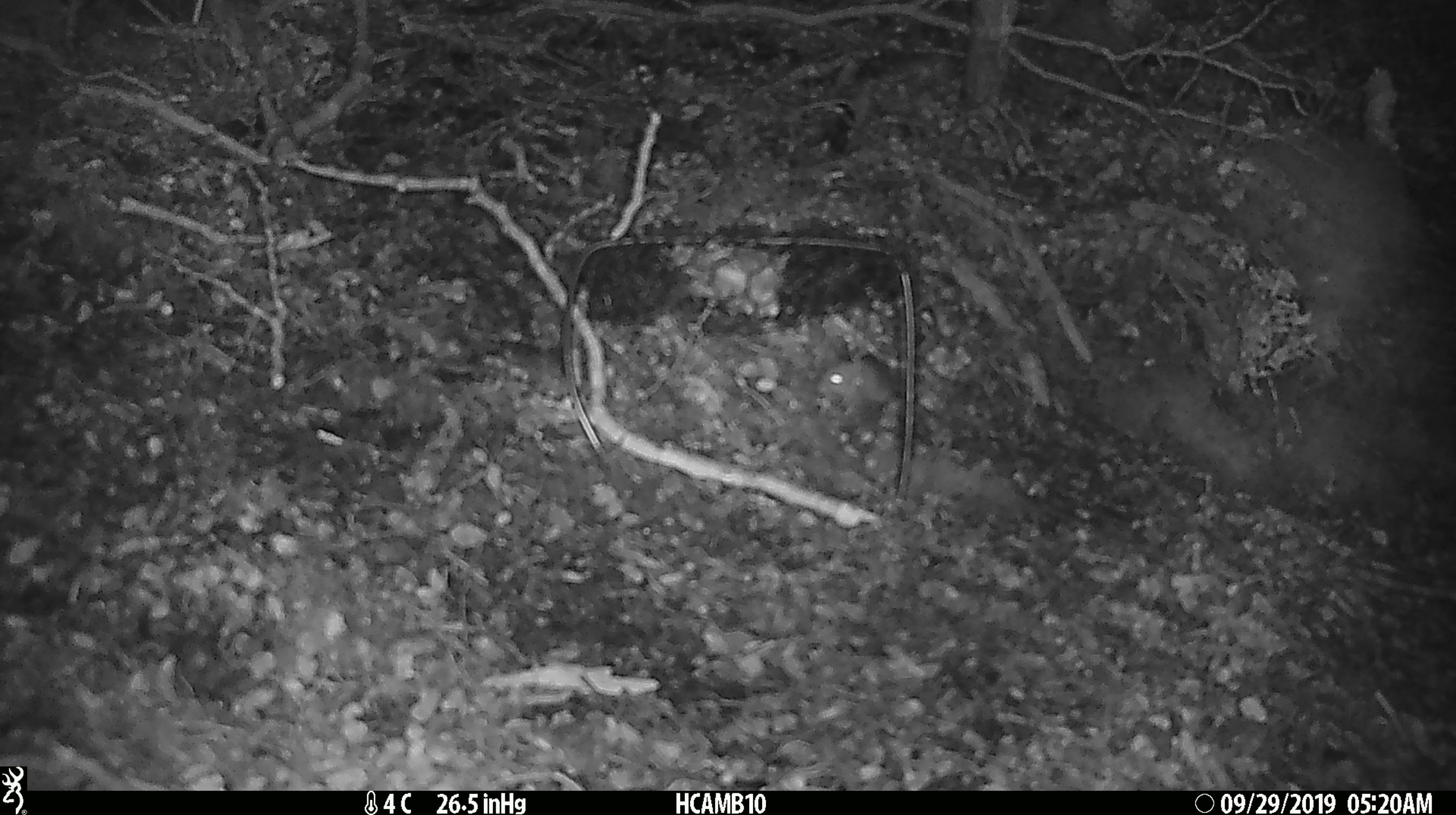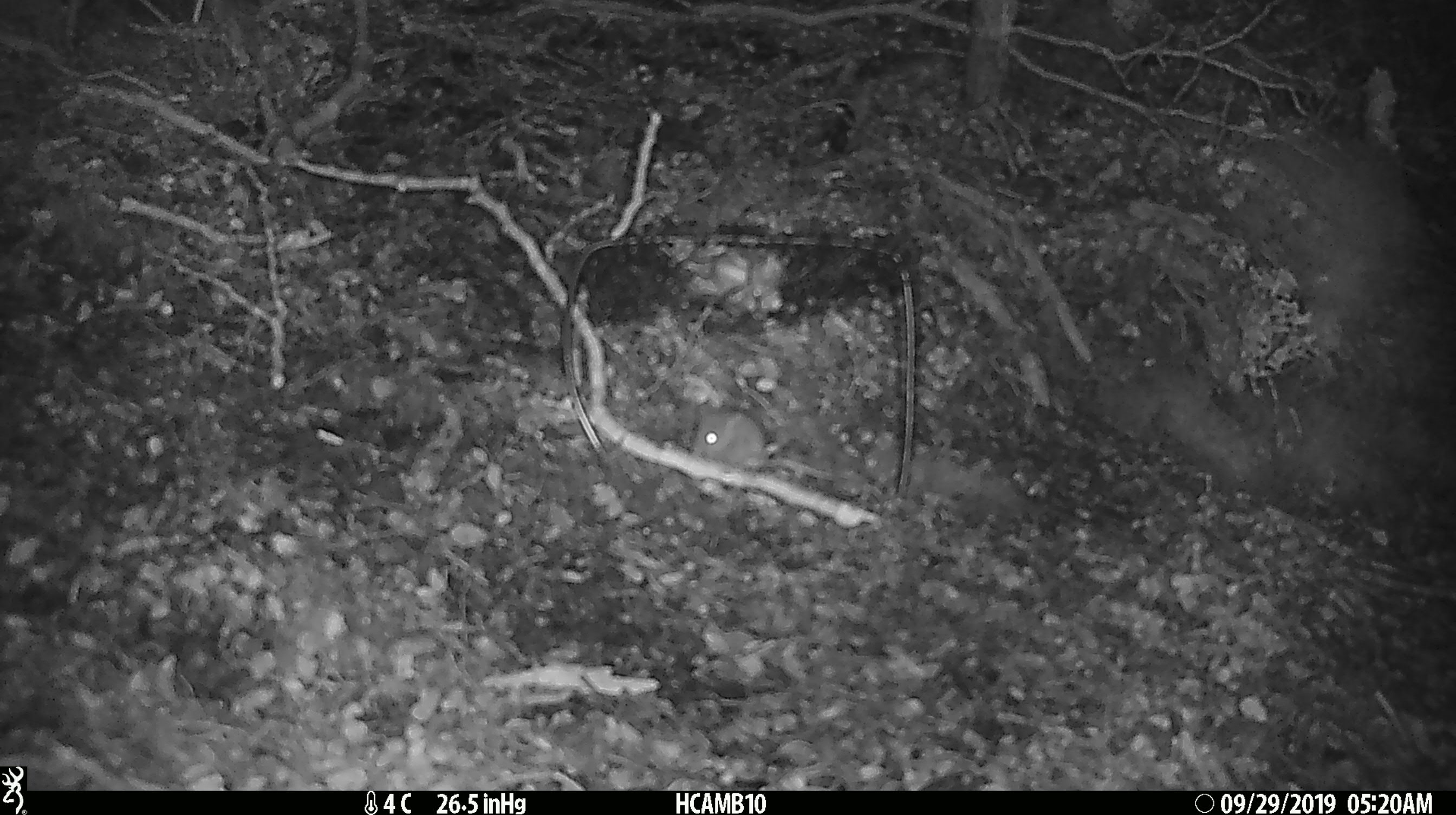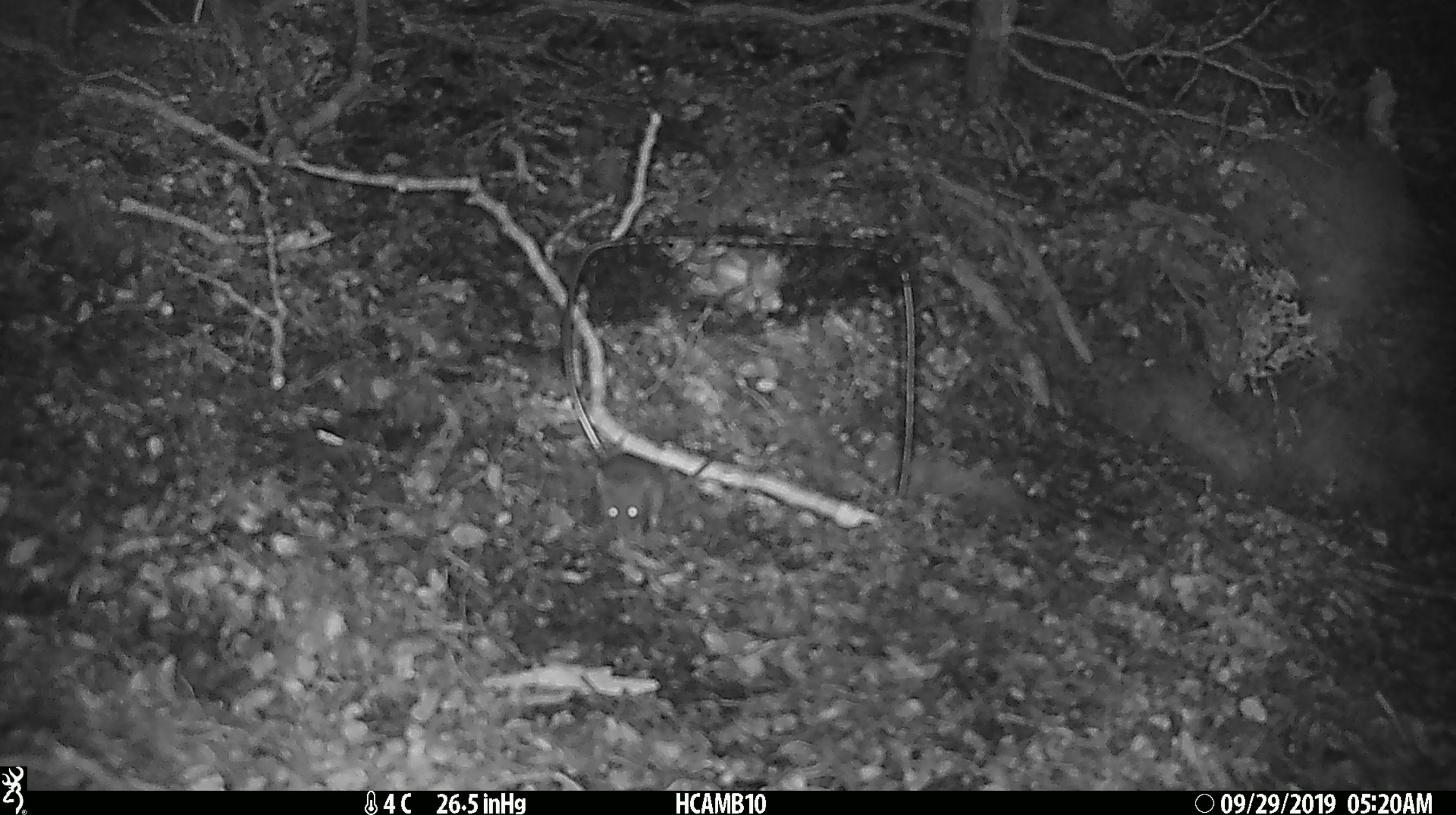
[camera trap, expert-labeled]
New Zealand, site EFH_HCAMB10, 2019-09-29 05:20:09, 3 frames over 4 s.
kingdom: Animalia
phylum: Chordata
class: Mammalia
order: Rodentia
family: Muridae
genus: Mus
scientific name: Mus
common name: mouse